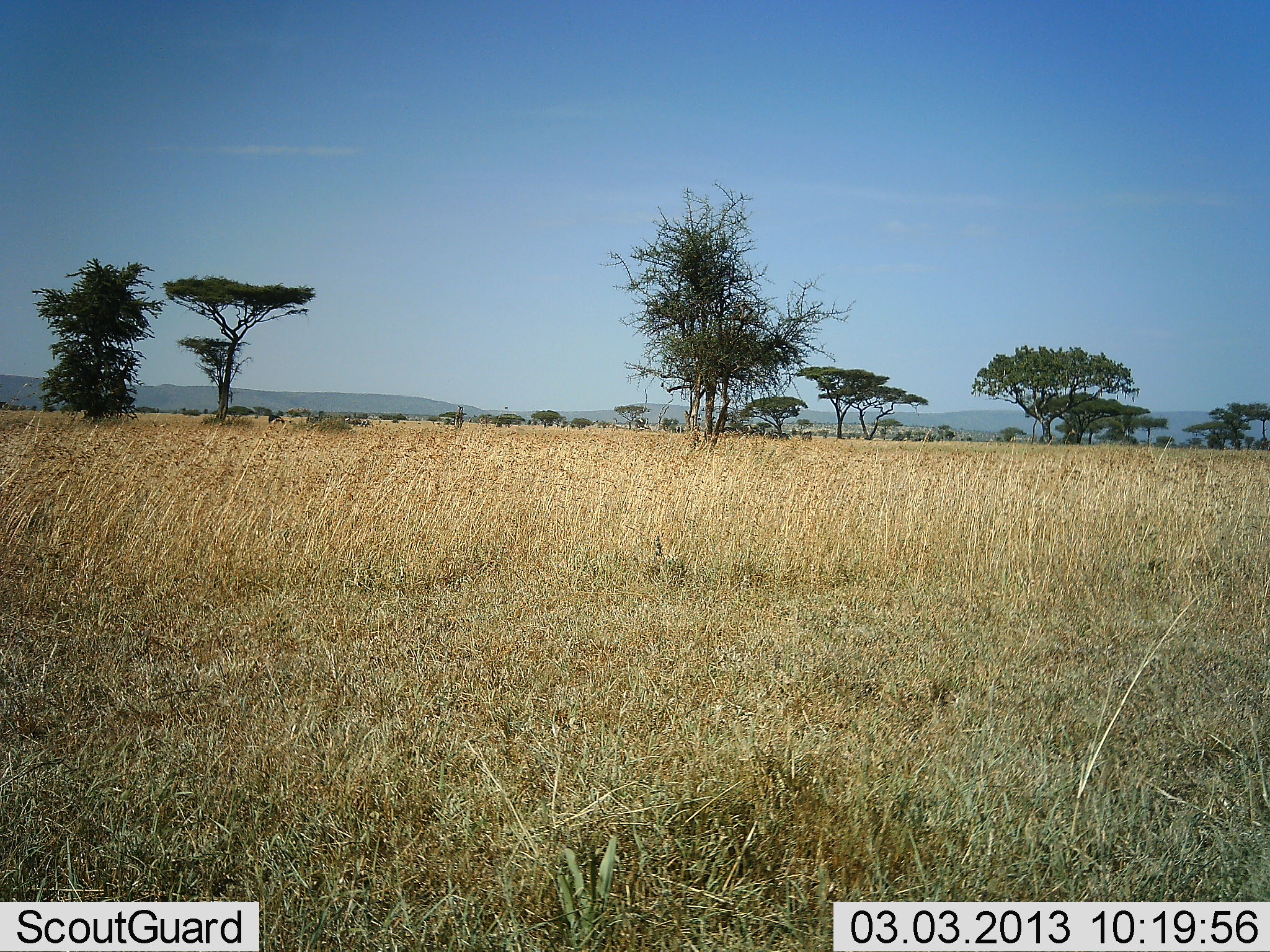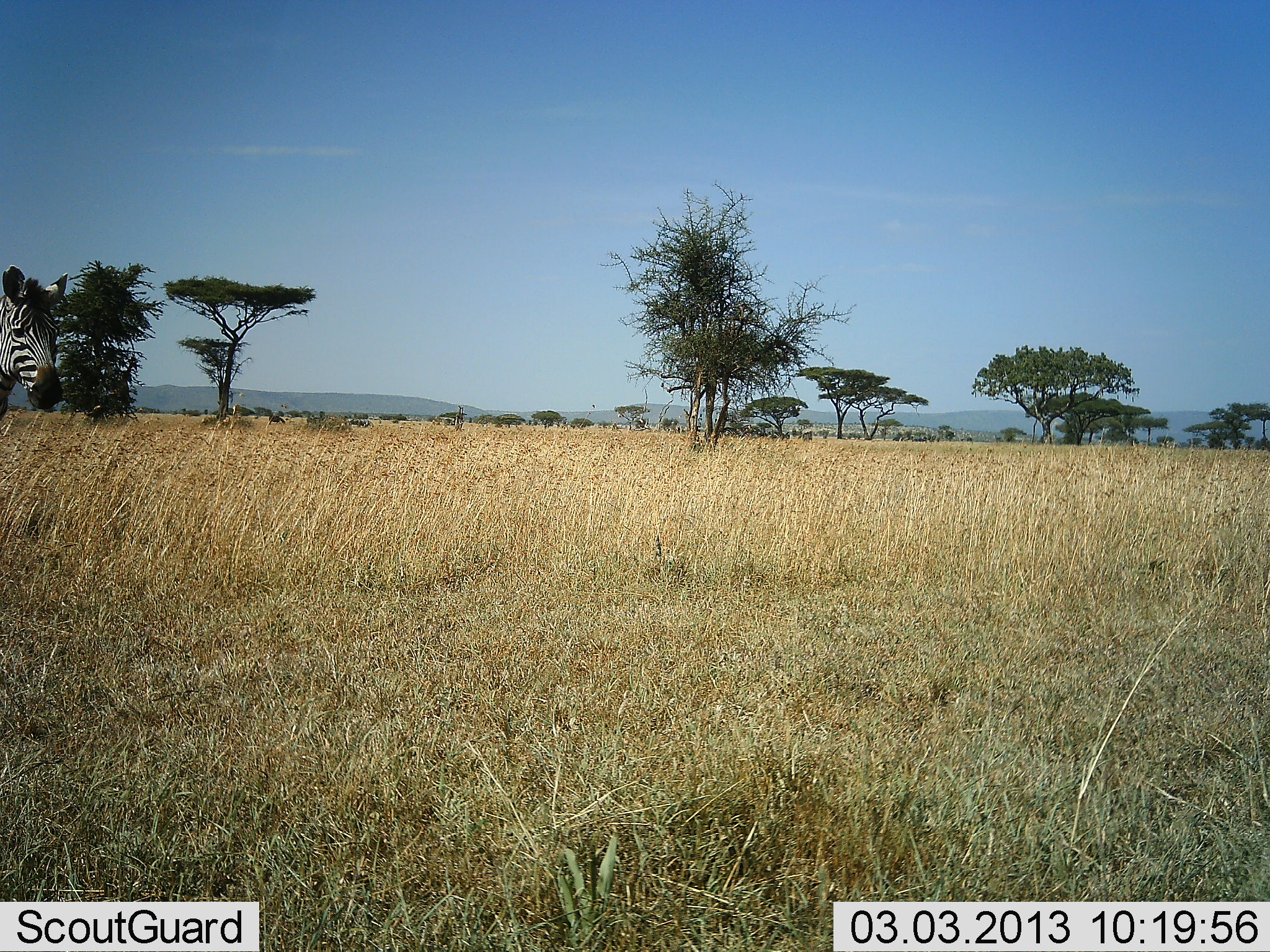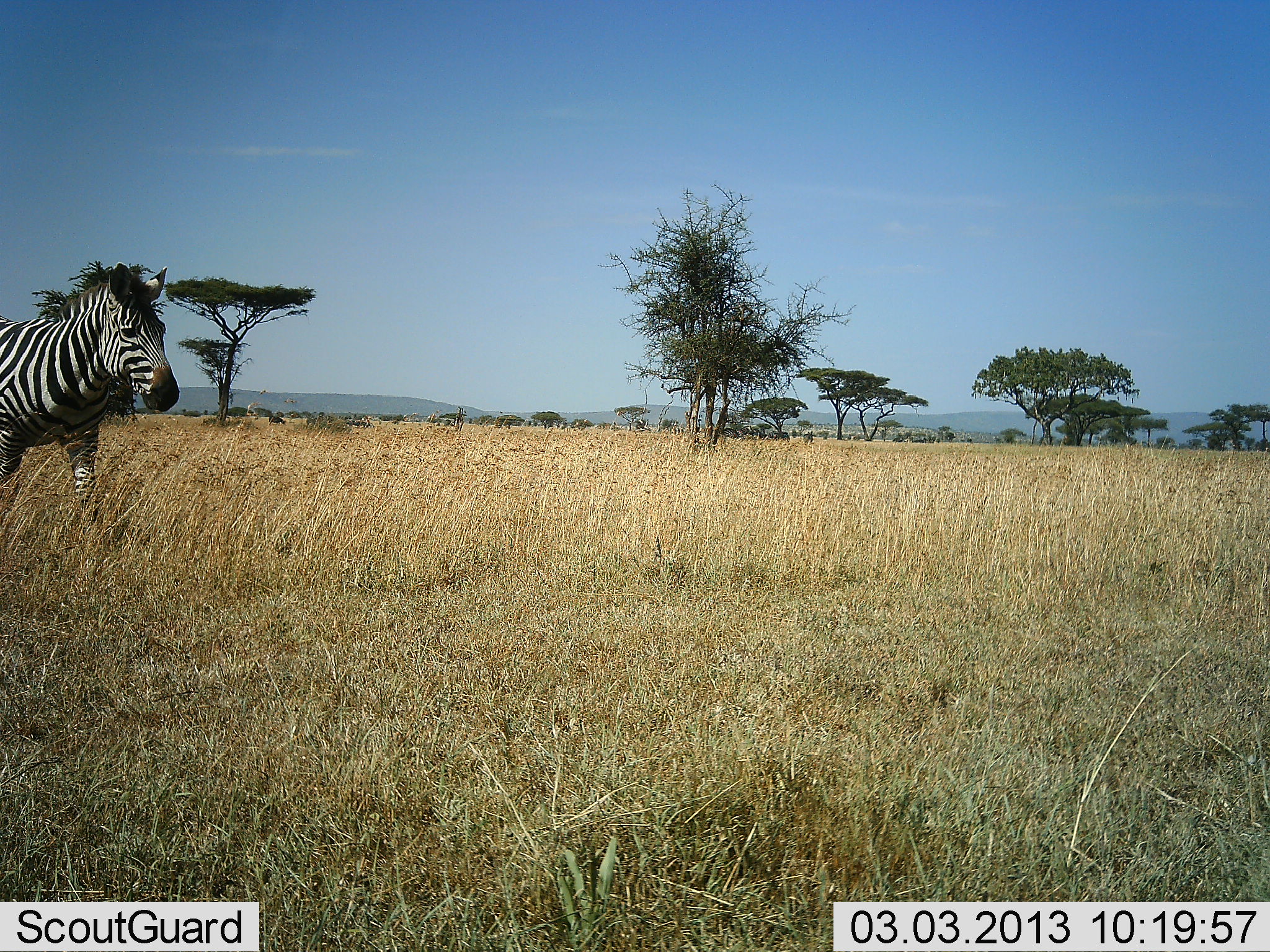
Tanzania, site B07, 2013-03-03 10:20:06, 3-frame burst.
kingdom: Animalia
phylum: Chordata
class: Mammalia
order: Perissodactyla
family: Equidae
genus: Equus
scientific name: Equus quagga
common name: plains zebra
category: zebra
Zebra (plains zebra) (Equus quagga), count 1. Behavior (volunteer vote fractions): standing 5%, resting 0%, moving 97%, interacting 0%. Young present (vote fraction): 0%. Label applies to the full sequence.